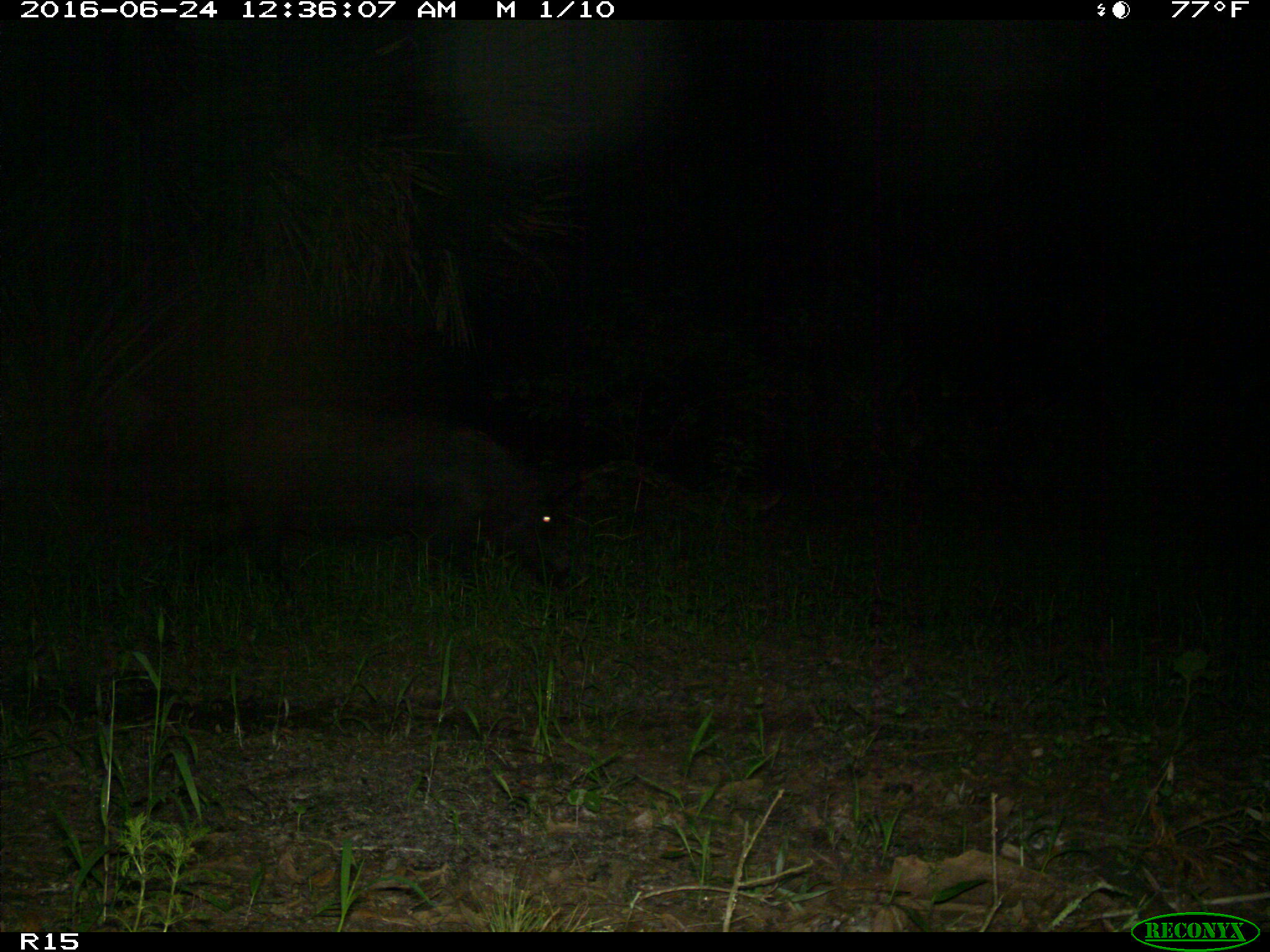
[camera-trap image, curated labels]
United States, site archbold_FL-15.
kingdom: Animalia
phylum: Chordata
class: Mammalia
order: Artiodactyla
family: Suidae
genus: Sus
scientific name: Sus scrofa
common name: wild boar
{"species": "Sus scrofa (wild boar)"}